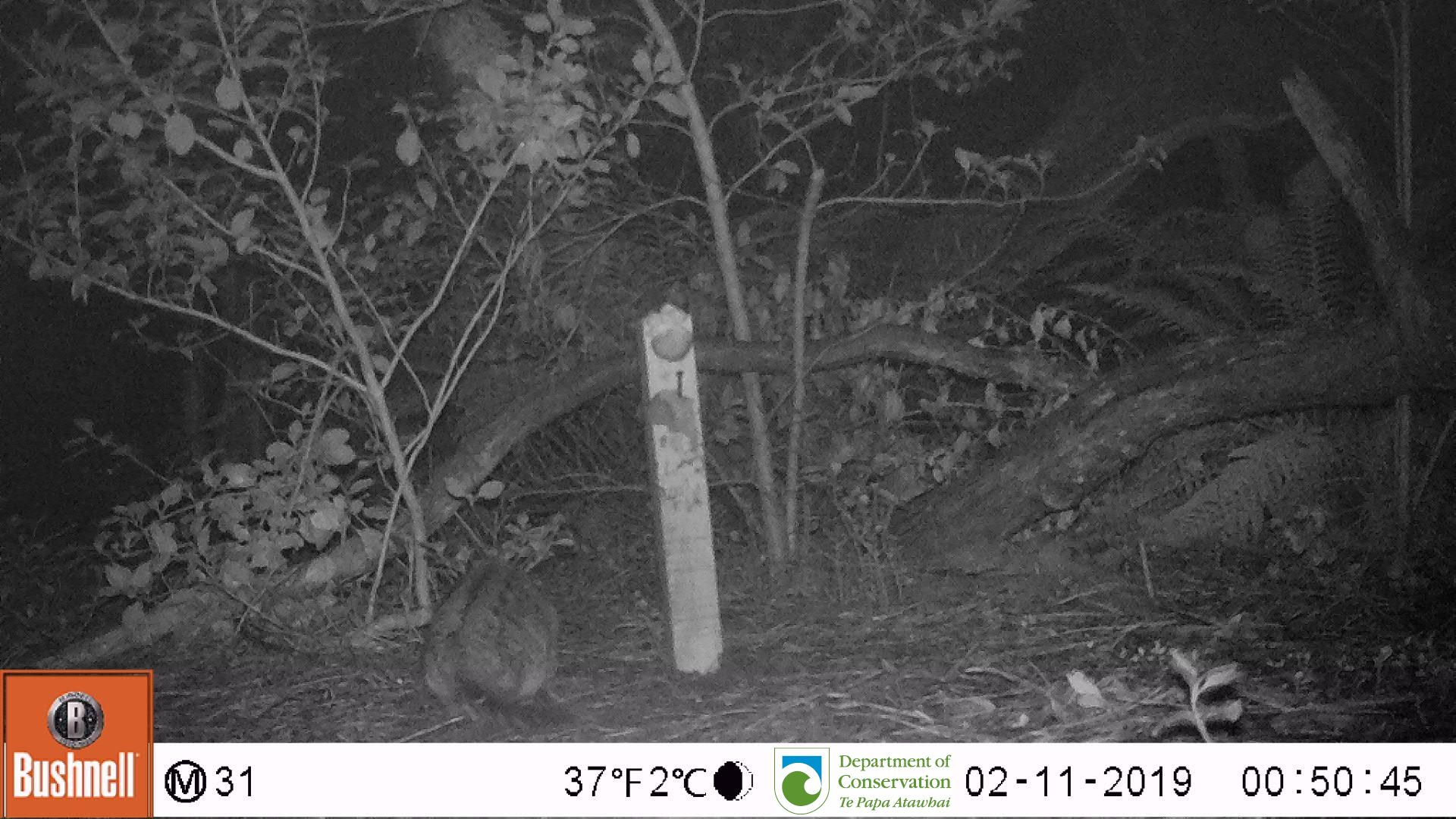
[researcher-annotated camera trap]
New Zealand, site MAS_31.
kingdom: Animalia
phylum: Chordata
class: Mammalia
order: Carnivora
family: Felidae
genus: Felis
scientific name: Felis catus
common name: domestic cat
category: cat